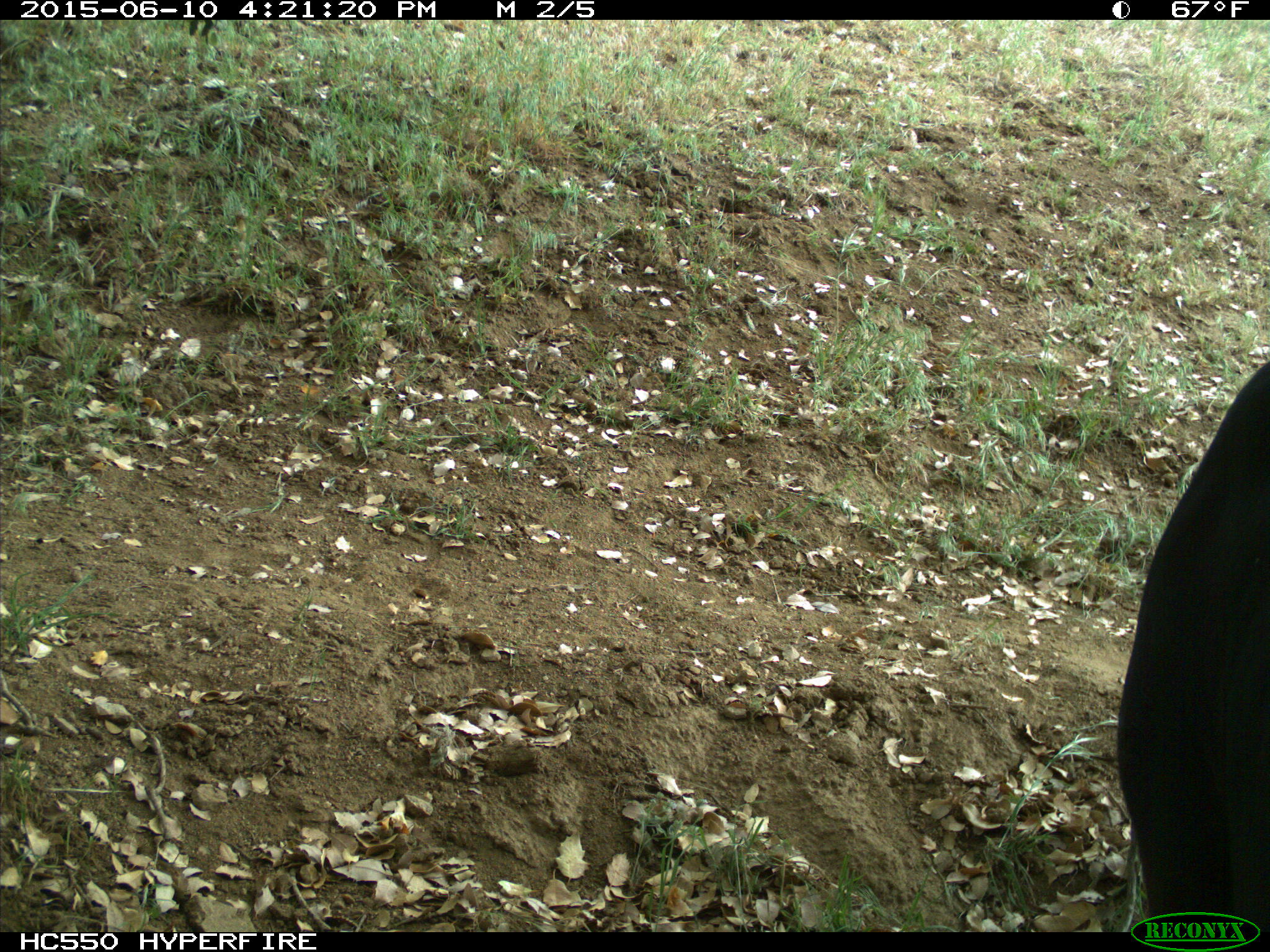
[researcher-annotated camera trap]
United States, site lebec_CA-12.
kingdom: Animalia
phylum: Chordata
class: Mammalia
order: Artiodactyla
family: Bovidae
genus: Bos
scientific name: Bos taurus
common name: domestic cow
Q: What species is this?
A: Bos taurus (domestic cow).